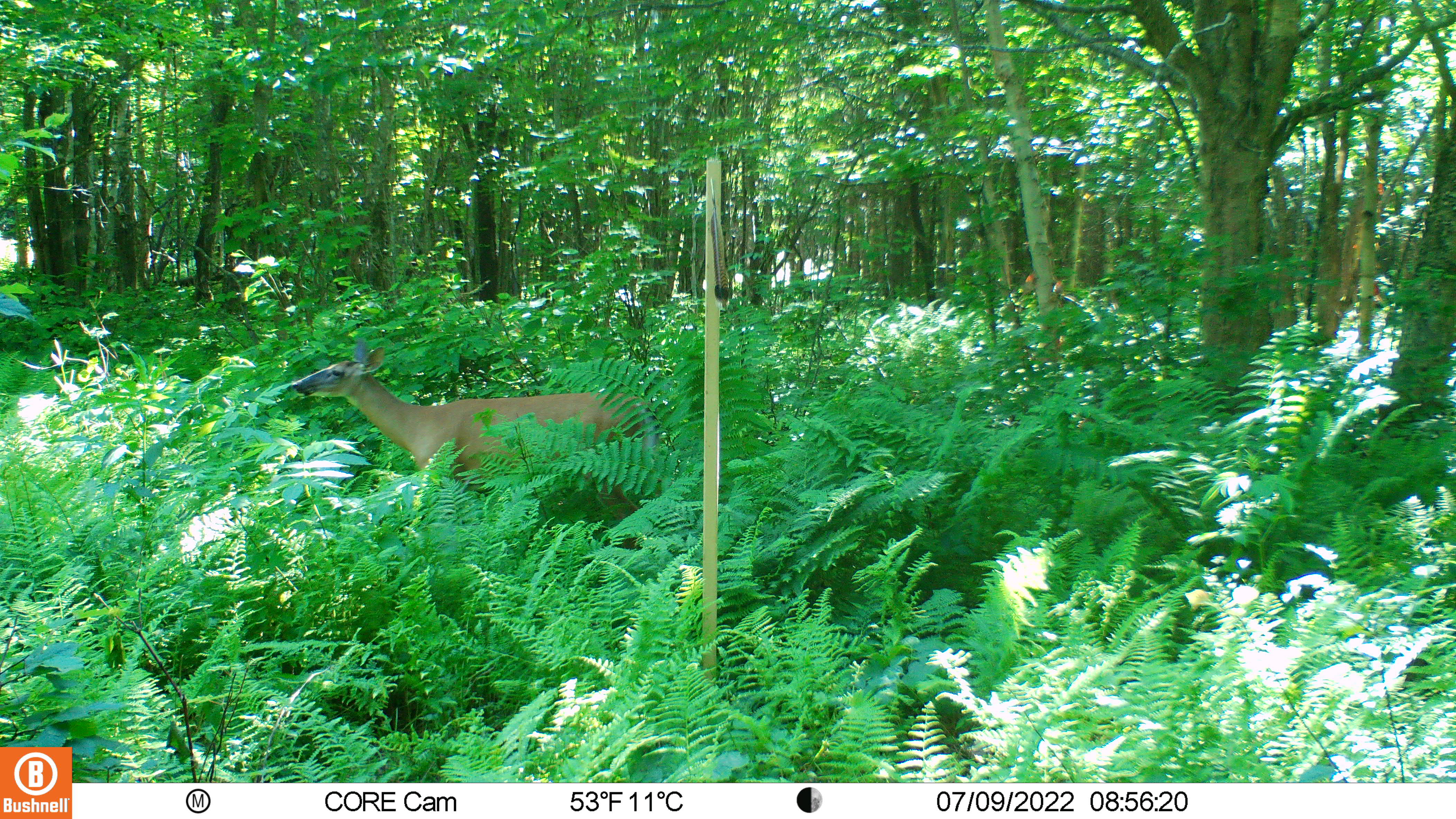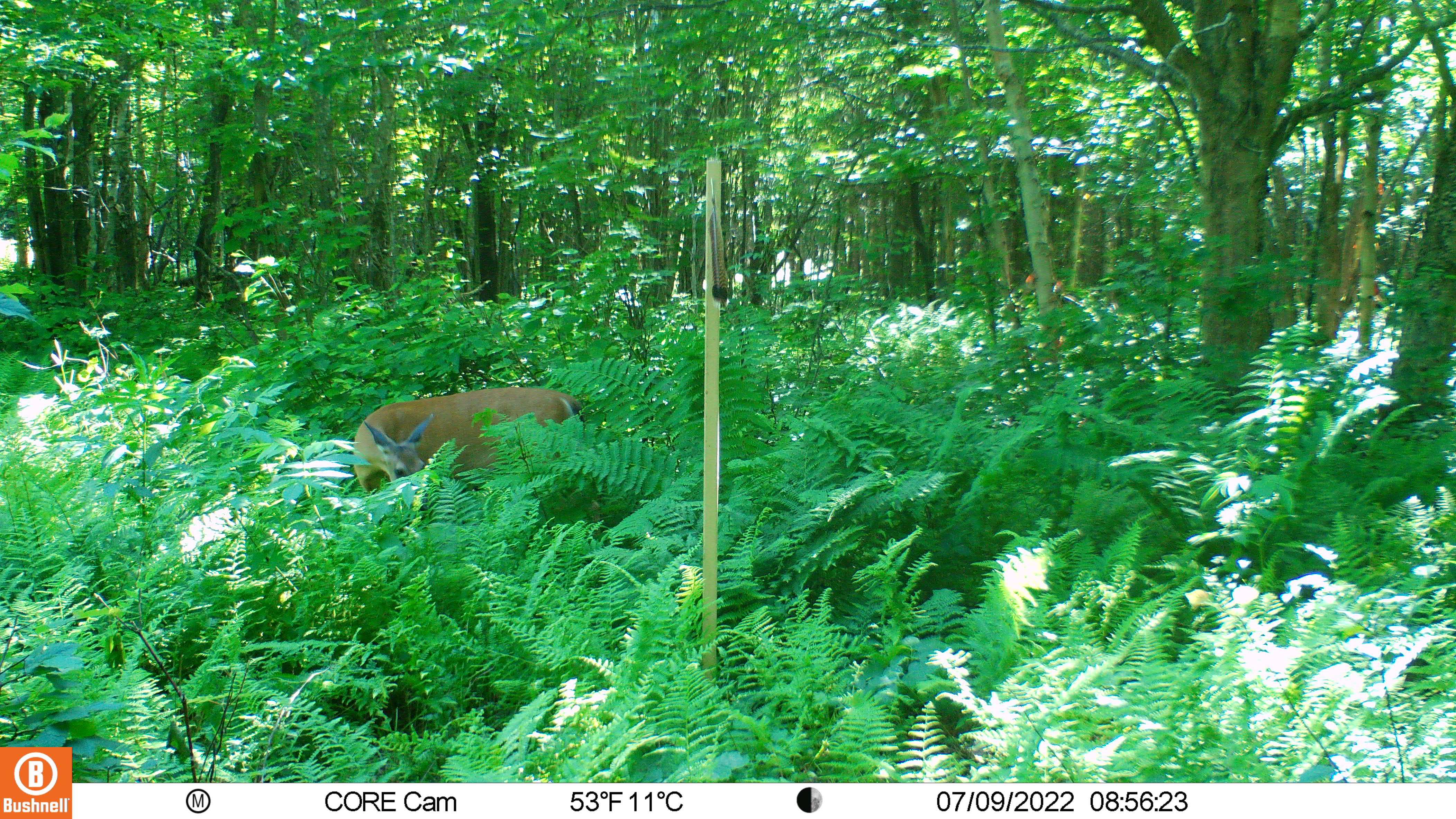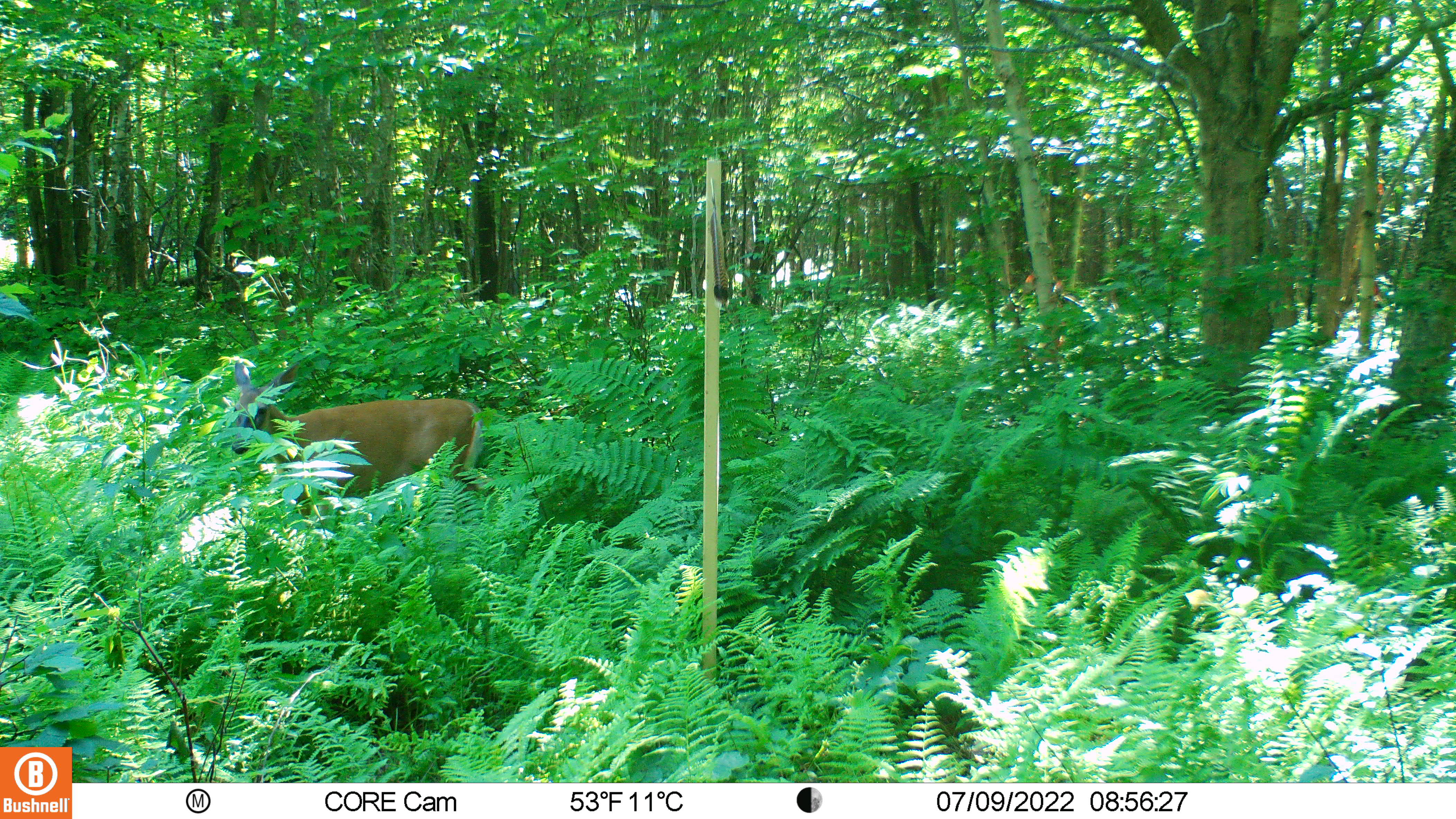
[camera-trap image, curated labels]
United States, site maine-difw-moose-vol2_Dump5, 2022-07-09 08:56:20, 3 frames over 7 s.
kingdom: Animalia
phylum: Chordata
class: Mammalia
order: Artiodactyla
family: Cervidae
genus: Odocoileus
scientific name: Odocoileus virginianus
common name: white-tailed deer